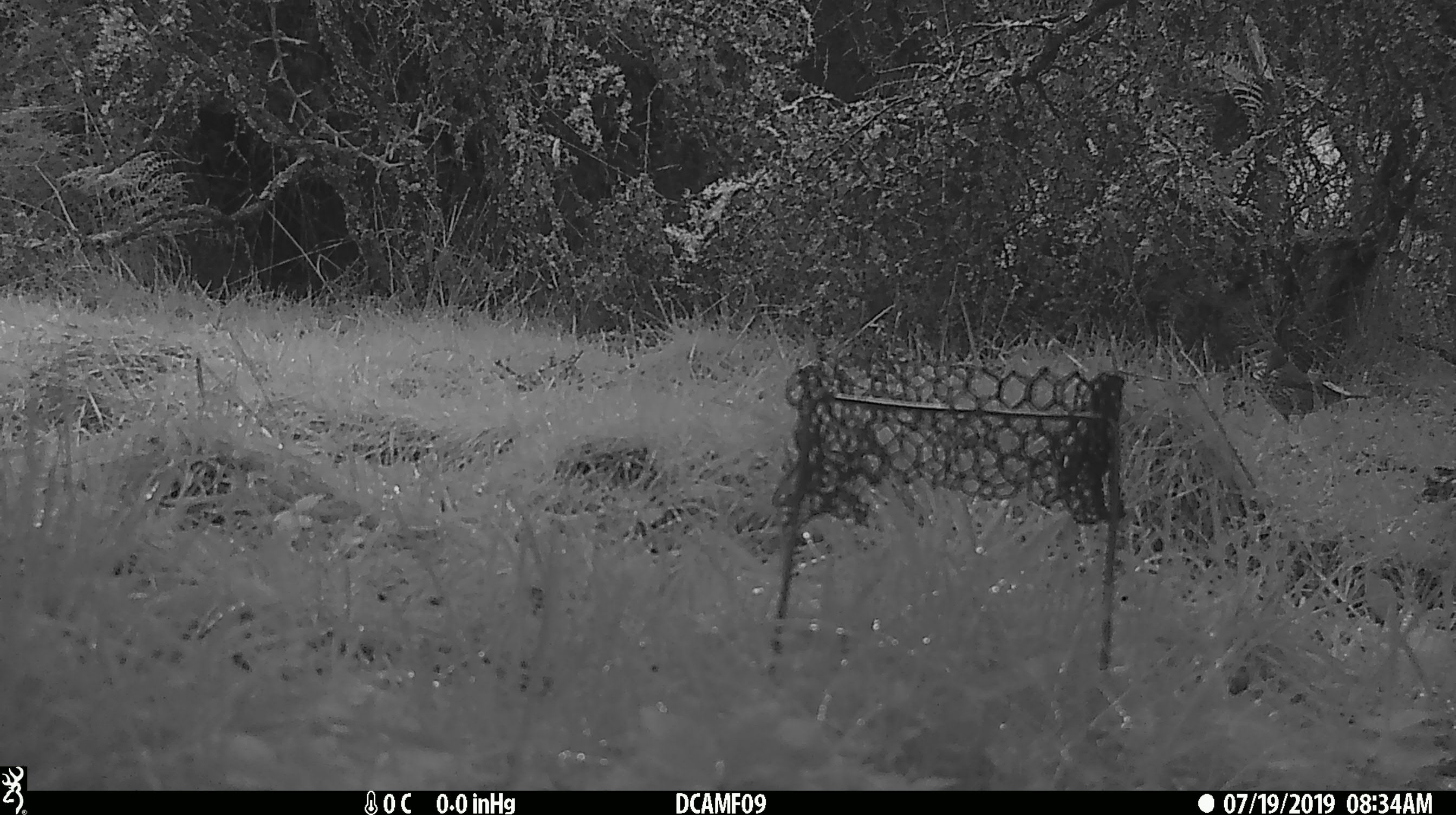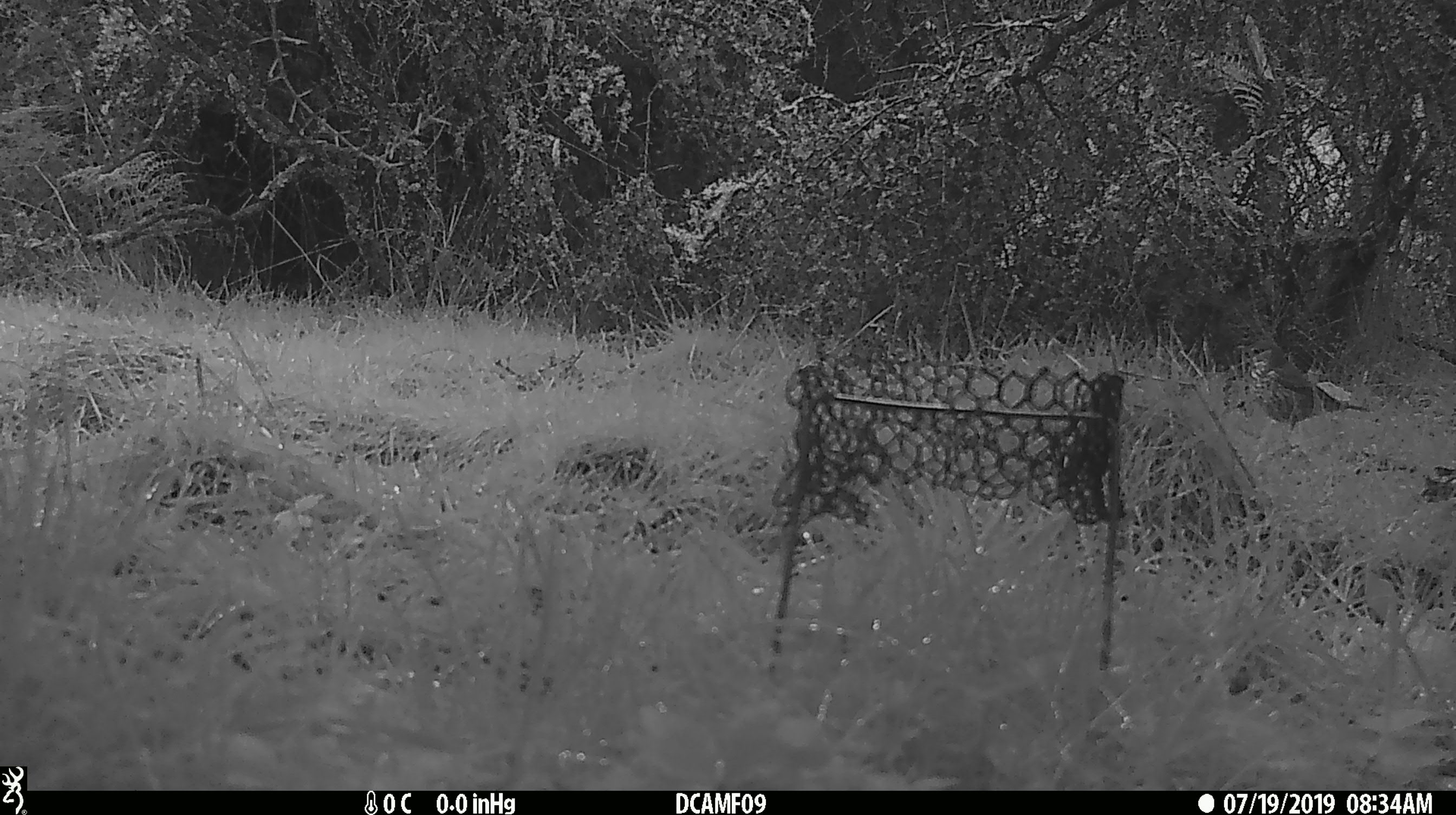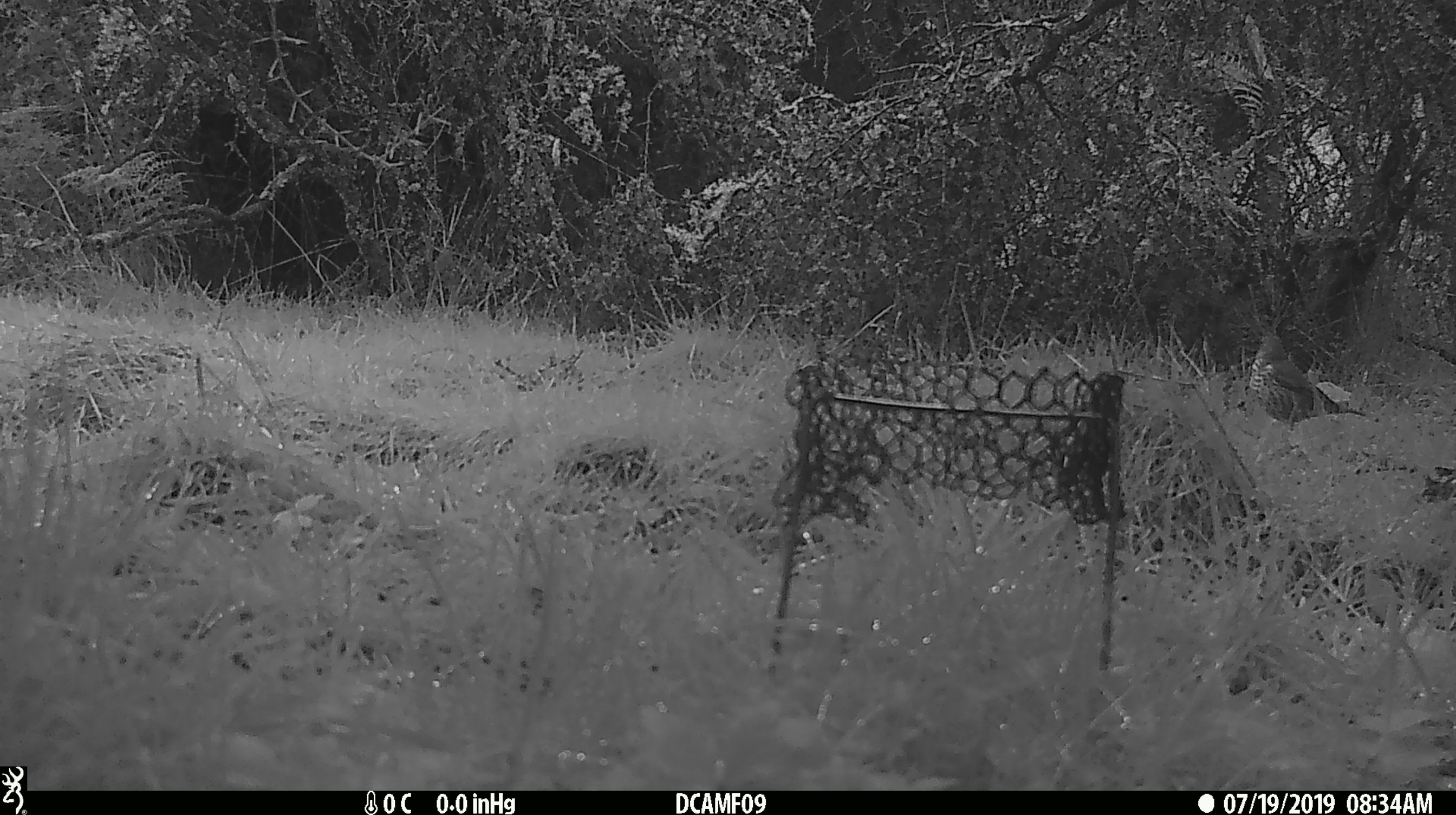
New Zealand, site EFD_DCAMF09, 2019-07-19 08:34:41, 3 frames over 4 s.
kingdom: Animalia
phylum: Chordata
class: Aves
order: Passeriformes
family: Turdidae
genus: Turdus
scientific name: Turdus philomelos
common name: song thrush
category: thrush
Thrush (song thrush) (Turdus philomelos).